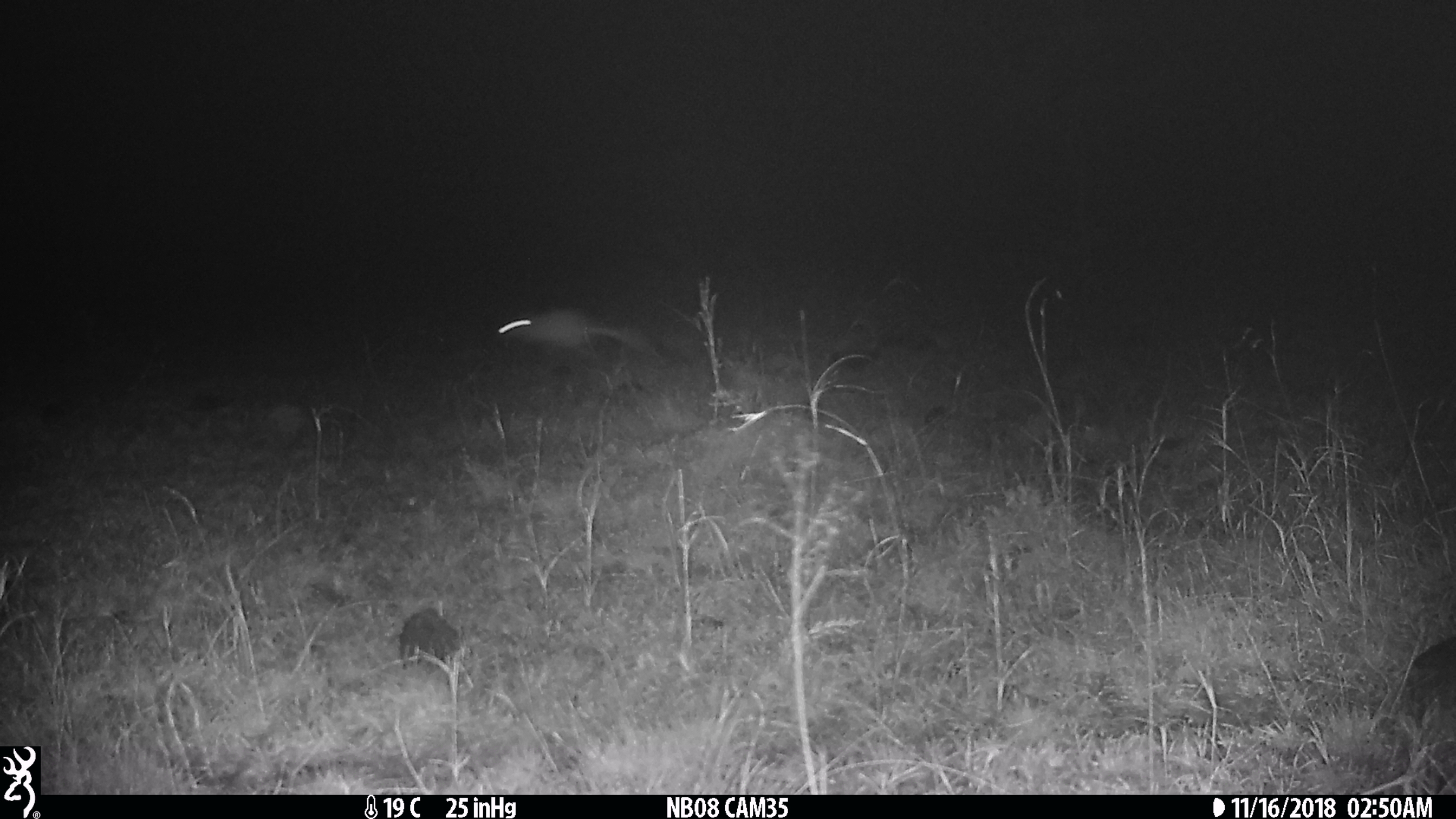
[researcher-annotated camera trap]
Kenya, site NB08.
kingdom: Animalia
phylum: Chordata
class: Mammalia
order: Rodentia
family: Pedetidae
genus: Pedetes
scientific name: Pedetes capensis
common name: springhare